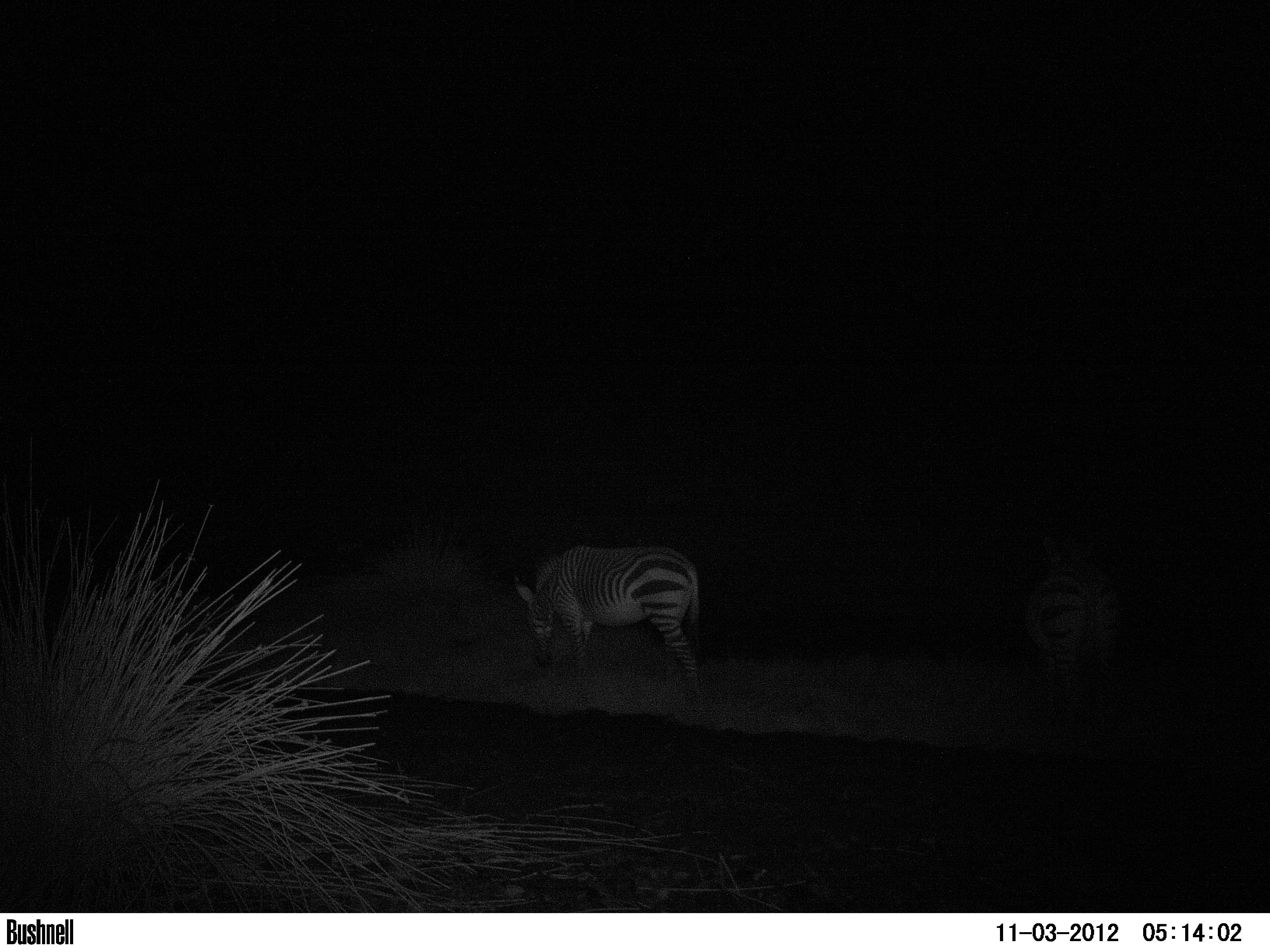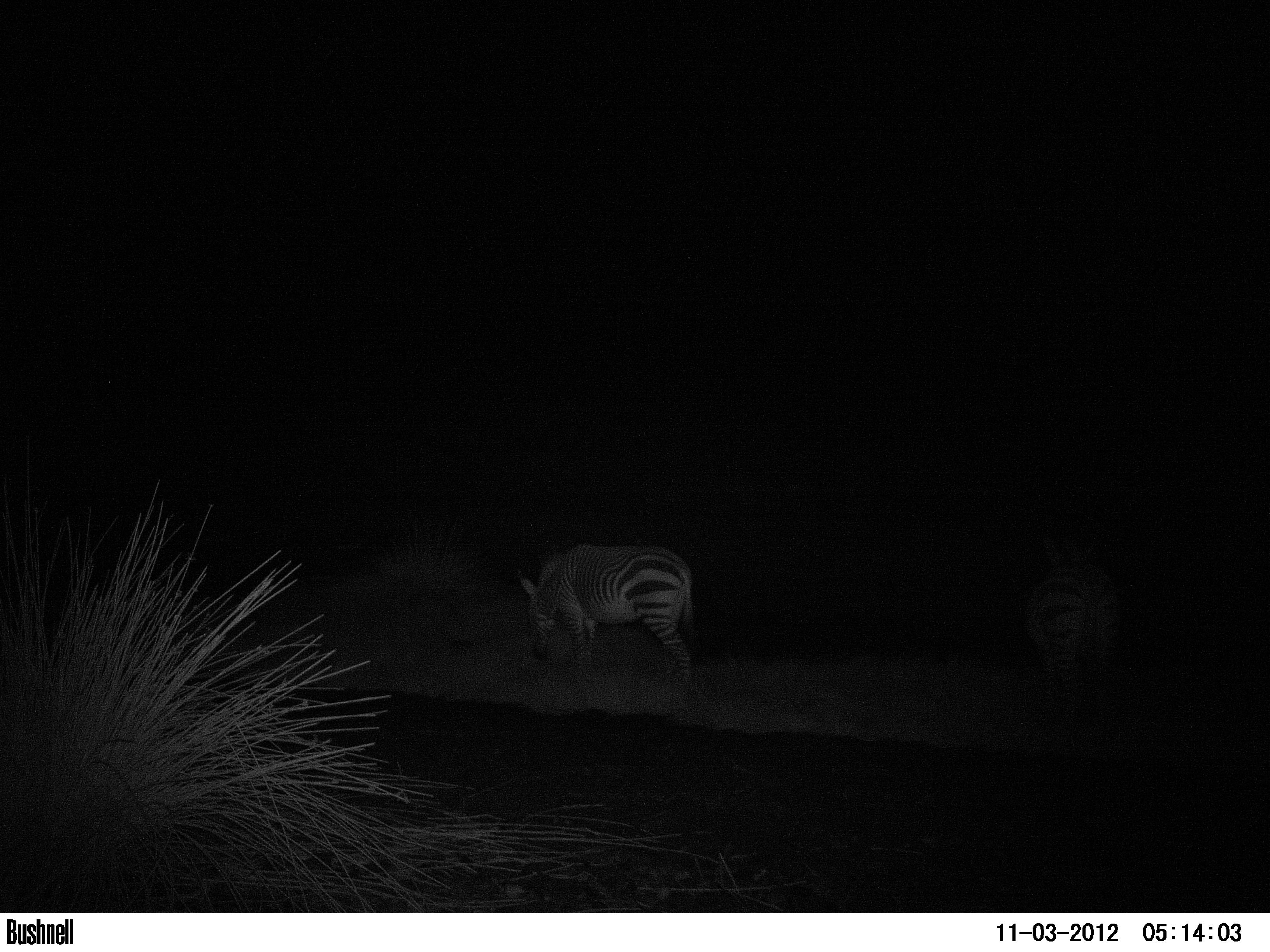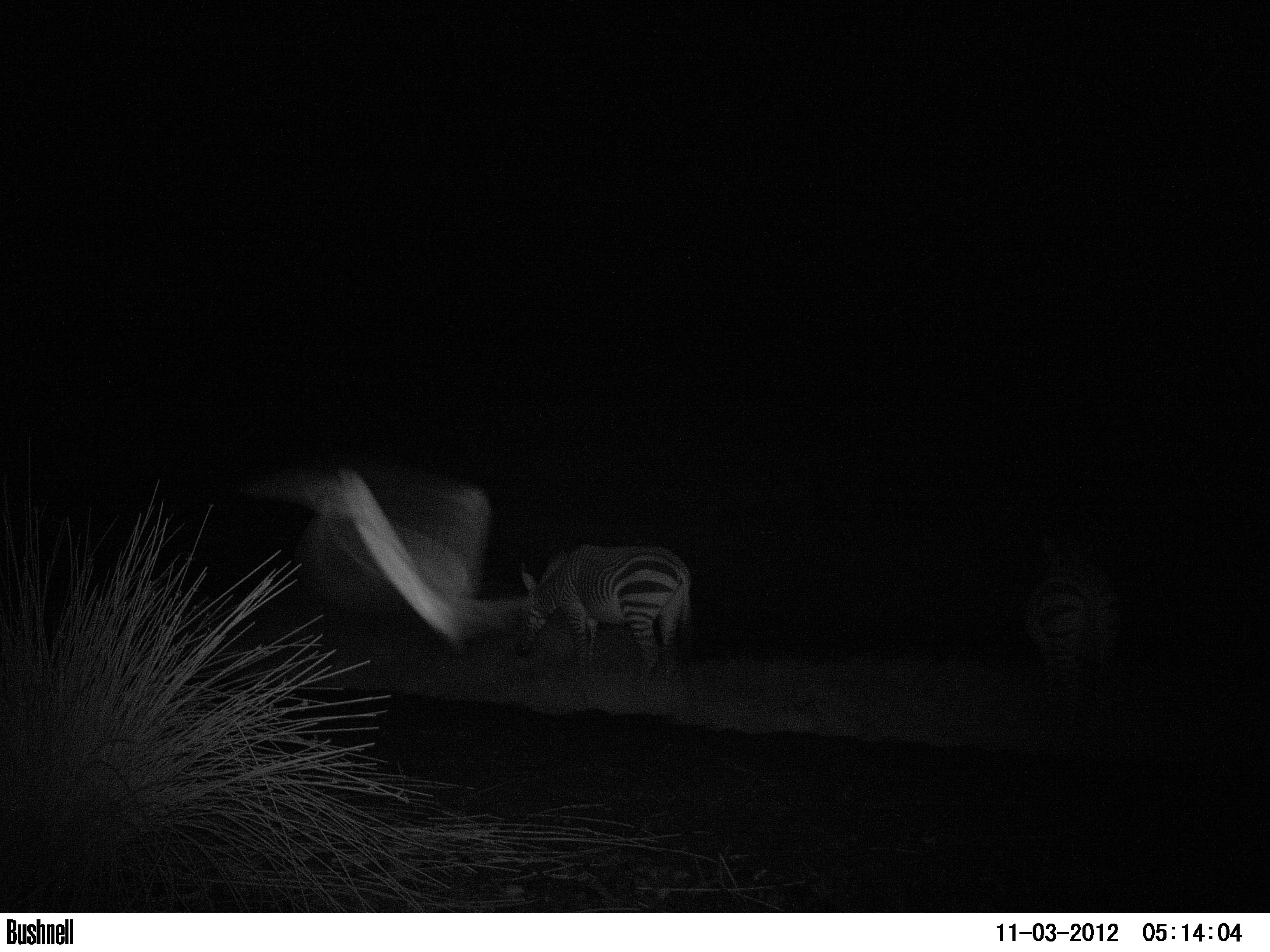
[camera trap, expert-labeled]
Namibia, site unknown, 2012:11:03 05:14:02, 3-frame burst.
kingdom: Animalia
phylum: Chordata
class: Mammalia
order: Perissodactyla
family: Equidae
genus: Equus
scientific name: Equus zebra hartmannae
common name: hartmann's mountain zebra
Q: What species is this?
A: Equus zebra hartmannae (hartmann's mountain zebra).